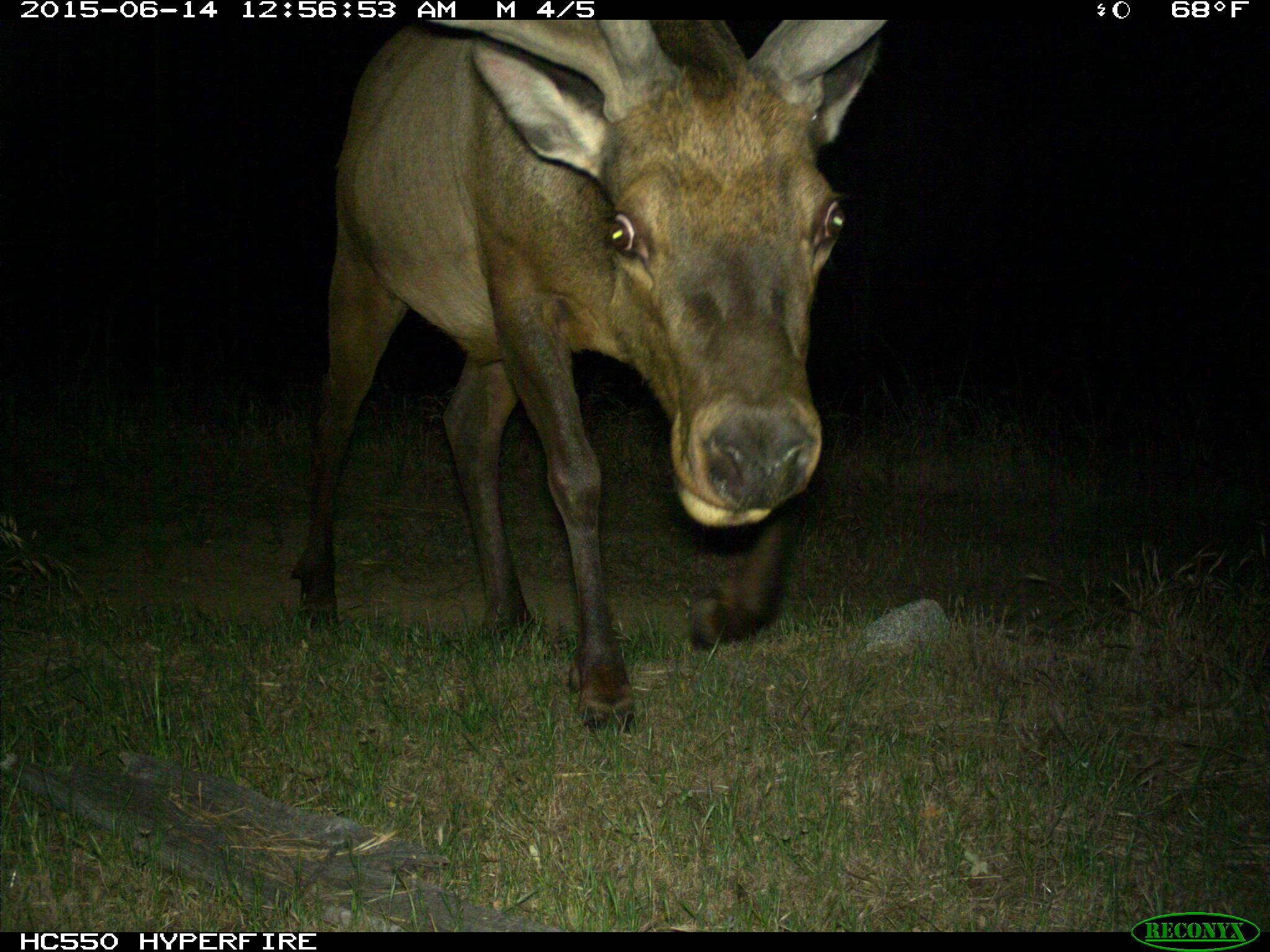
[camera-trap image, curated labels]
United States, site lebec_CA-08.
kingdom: Animalia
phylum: Chordata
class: Mammalia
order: Artiodactyla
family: Cervidae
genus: Cervus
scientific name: Cervus canadensis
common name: elk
Cervus canadensis (elk).